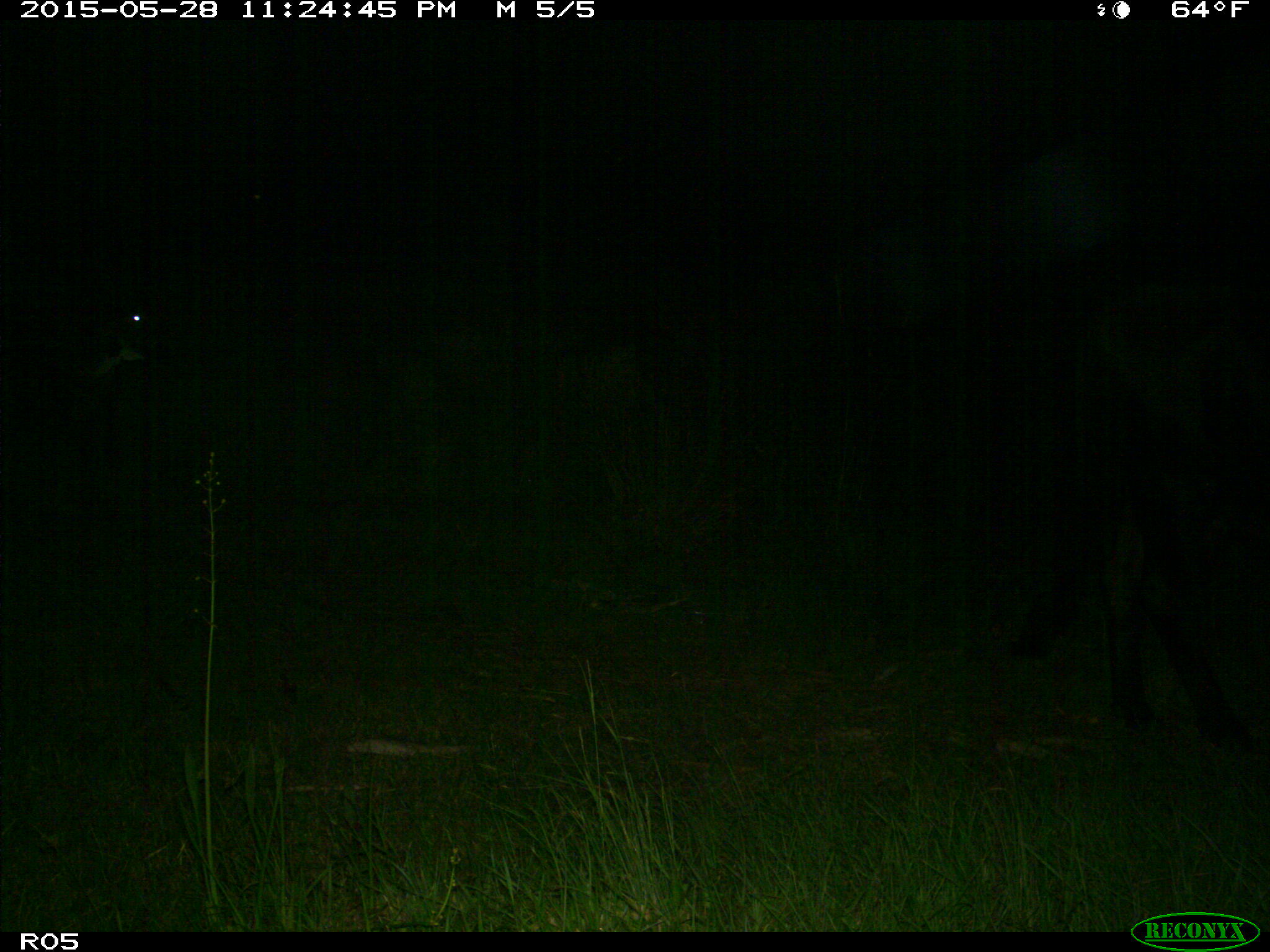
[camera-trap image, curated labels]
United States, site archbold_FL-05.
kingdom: Animalia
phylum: Chordata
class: Mammalia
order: Artiodactyla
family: Bovidae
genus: Bos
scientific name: Bos taurus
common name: domestic cow